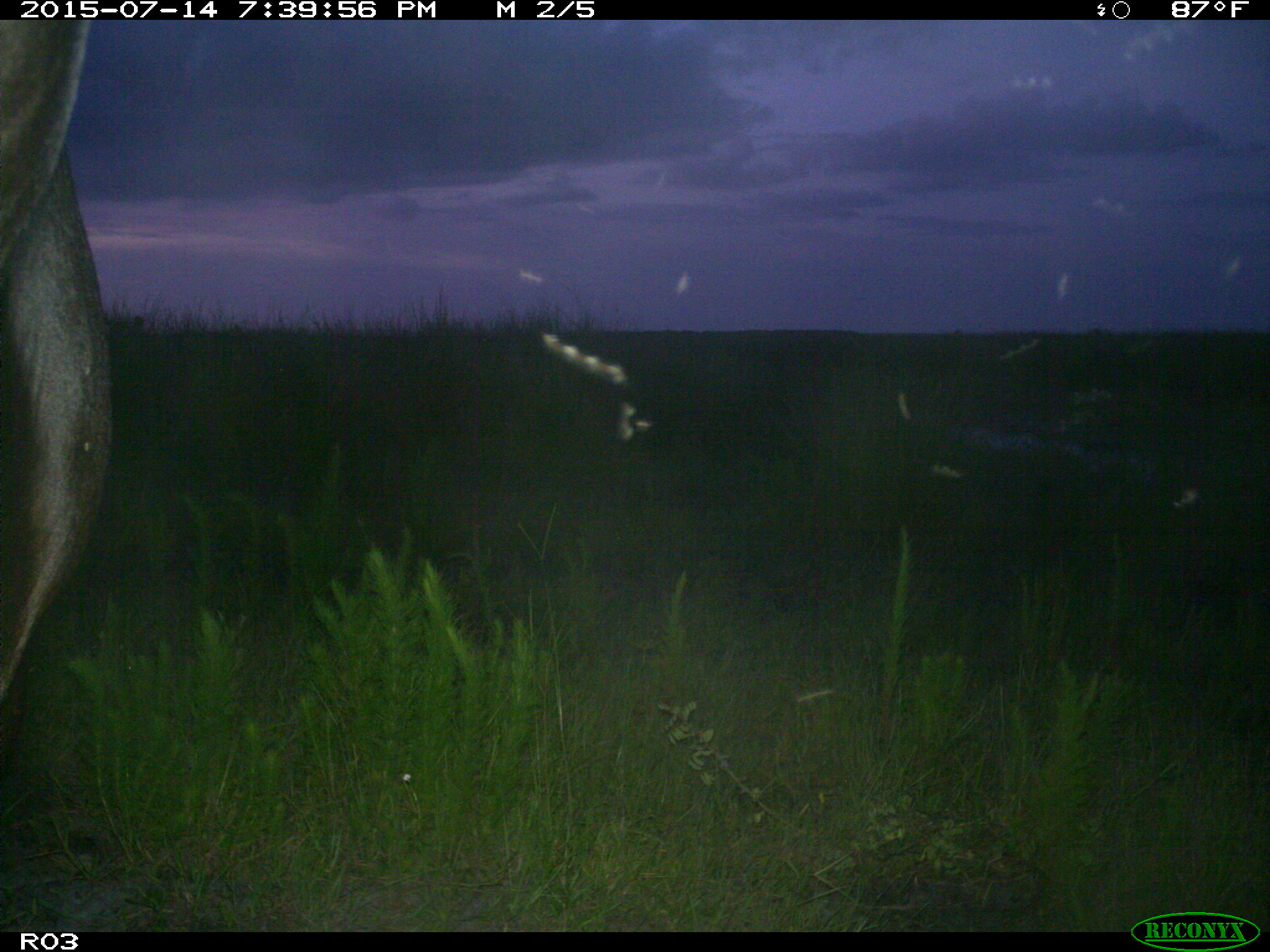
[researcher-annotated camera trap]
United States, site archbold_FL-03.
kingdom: Animalia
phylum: Chordata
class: Mammalia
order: Artiodactyla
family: Bovidae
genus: Bos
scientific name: Bos taurus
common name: domestic cow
Bos taurus (domestic cow).